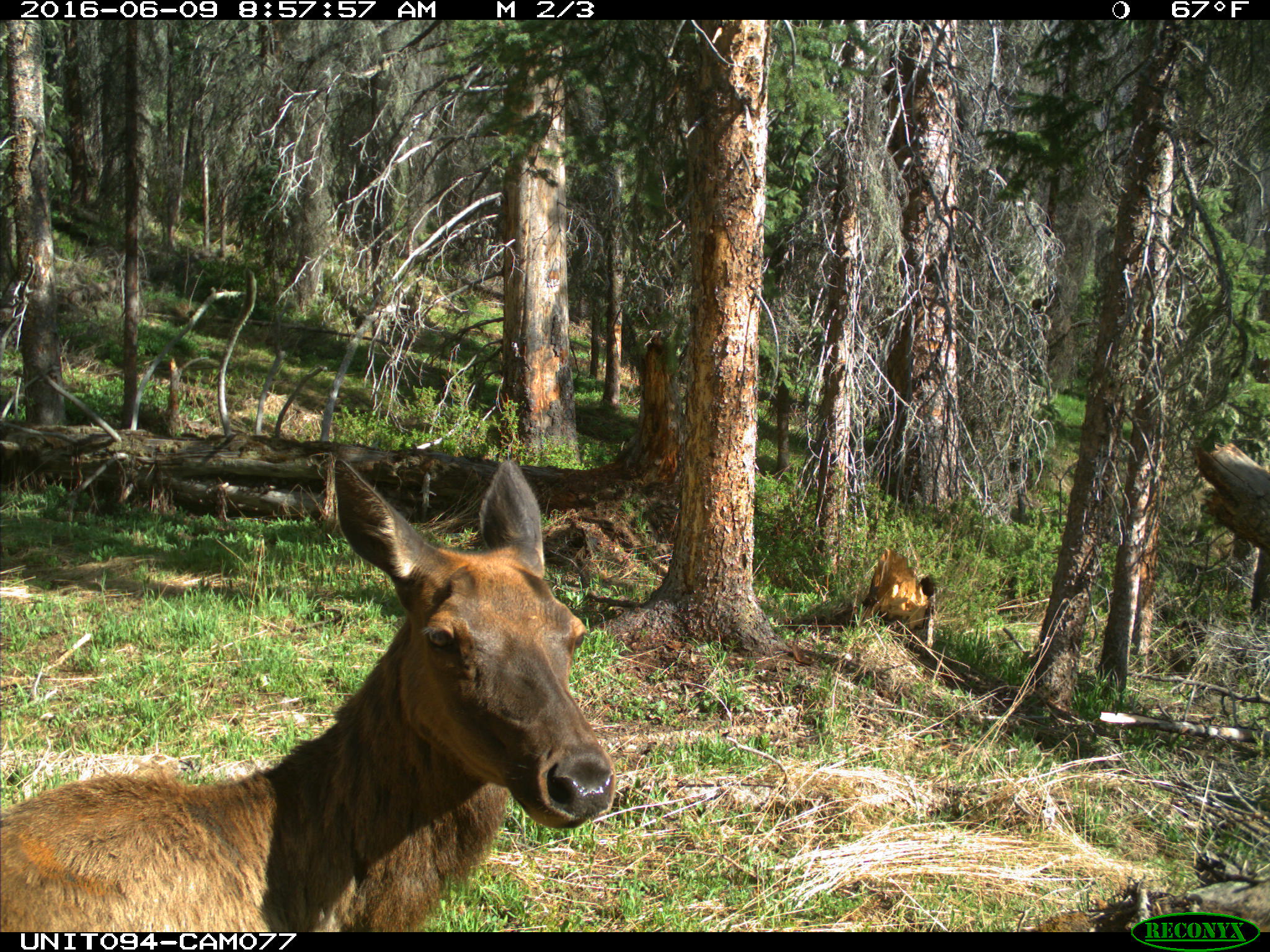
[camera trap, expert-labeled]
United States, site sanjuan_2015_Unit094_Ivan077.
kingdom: Animalia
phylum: Chordata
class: Mammalia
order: Artiodactyla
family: Cervidae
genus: Cervus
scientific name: Cervus elaphus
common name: red deer